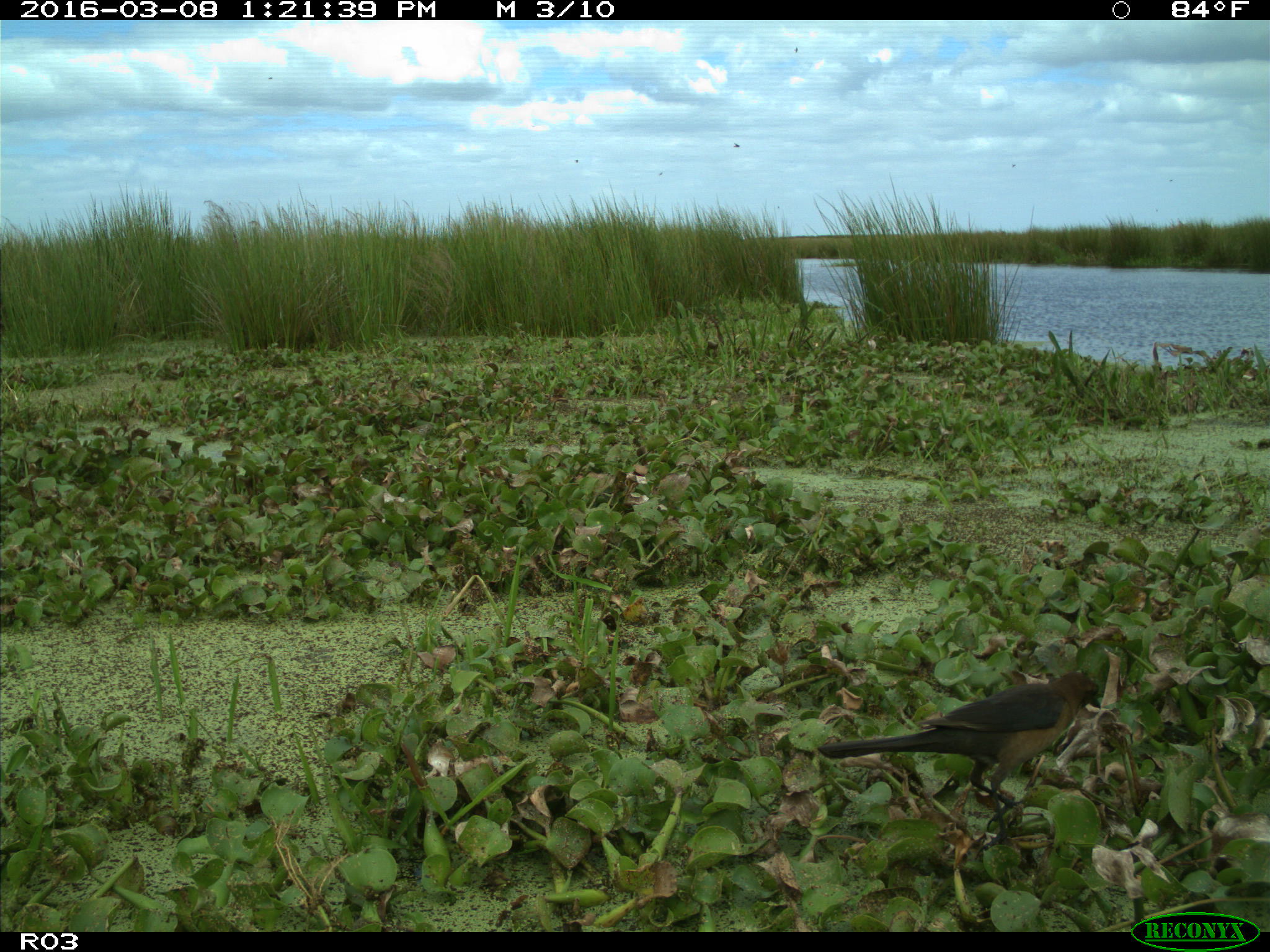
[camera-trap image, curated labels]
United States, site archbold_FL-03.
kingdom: Animalia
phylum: Chordata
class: Aves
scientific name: Aves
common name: birds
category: unidentified bird